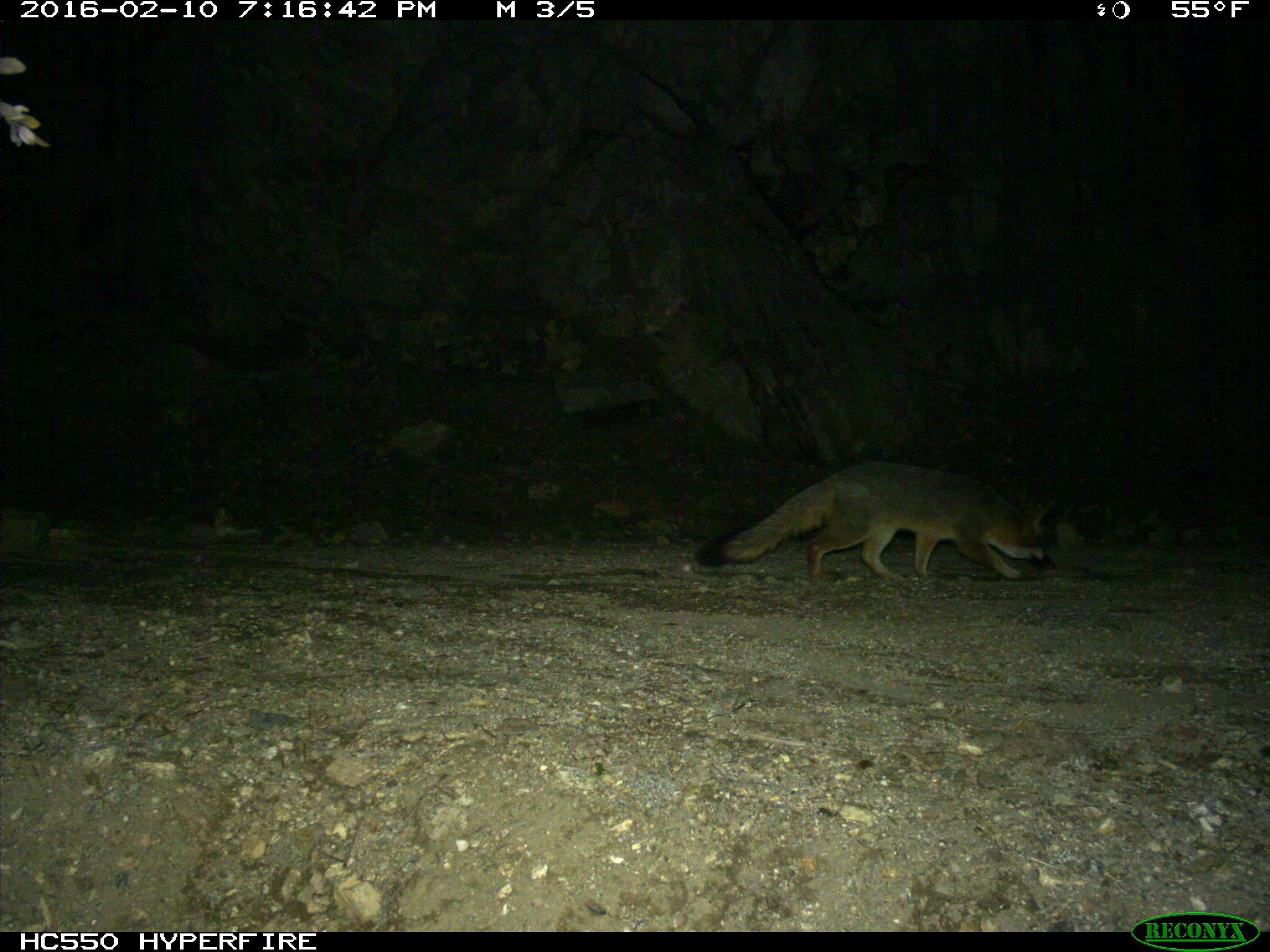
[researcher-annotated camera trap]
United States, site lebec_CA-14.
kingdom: Animalia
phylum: Chordata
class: Mammalia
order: Carnivora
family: Canidae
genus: Urocyon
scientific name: Urocyon cinereoargenteus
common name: gray fox